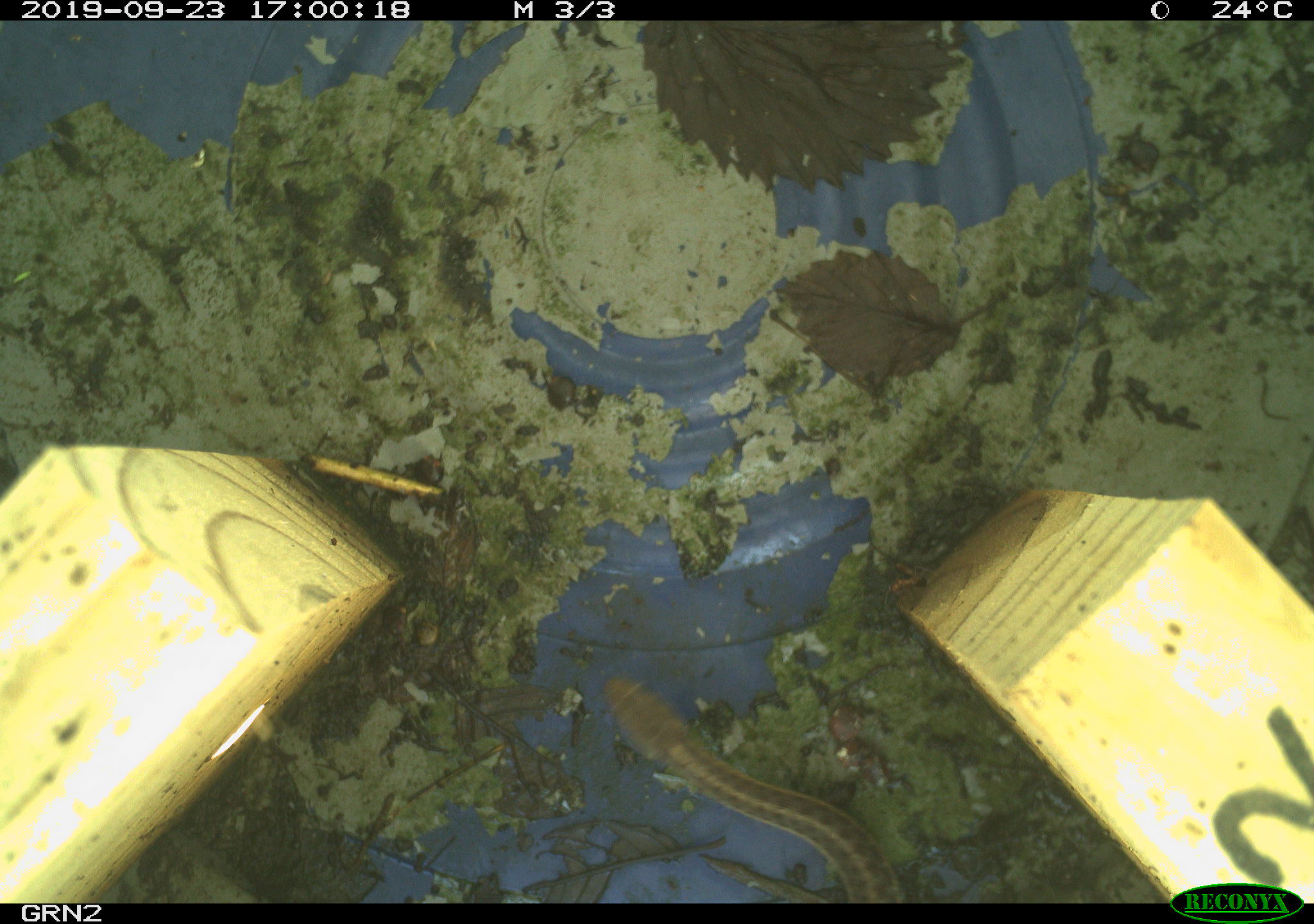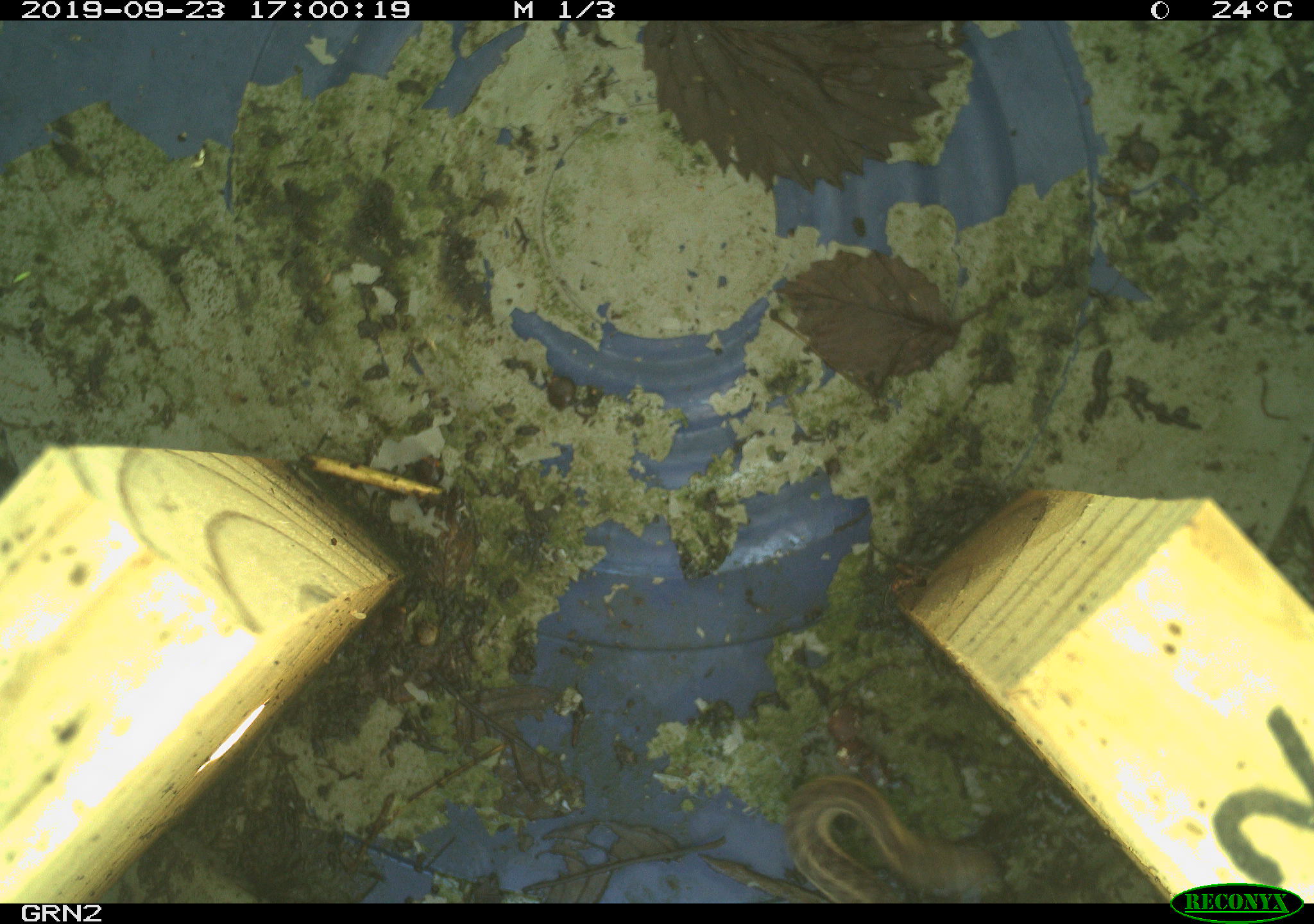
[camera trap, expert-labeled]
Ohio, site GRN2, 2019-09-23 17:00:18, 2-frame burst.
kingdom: Animalia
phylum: Chordata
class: Reptilia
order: Squamata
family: Colubridae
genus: Thamnophis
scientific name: Thamnophis sirtalis sirtalis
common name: eastern gartersnake